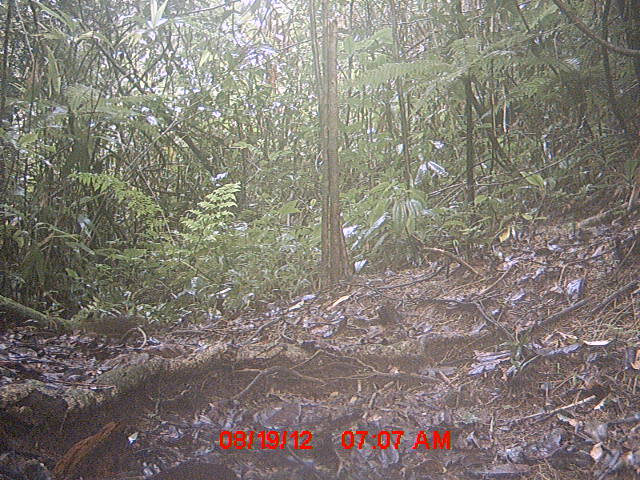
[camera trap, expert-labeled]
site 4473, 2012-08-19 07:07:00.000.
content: unidentified animal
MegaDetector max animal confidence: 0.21